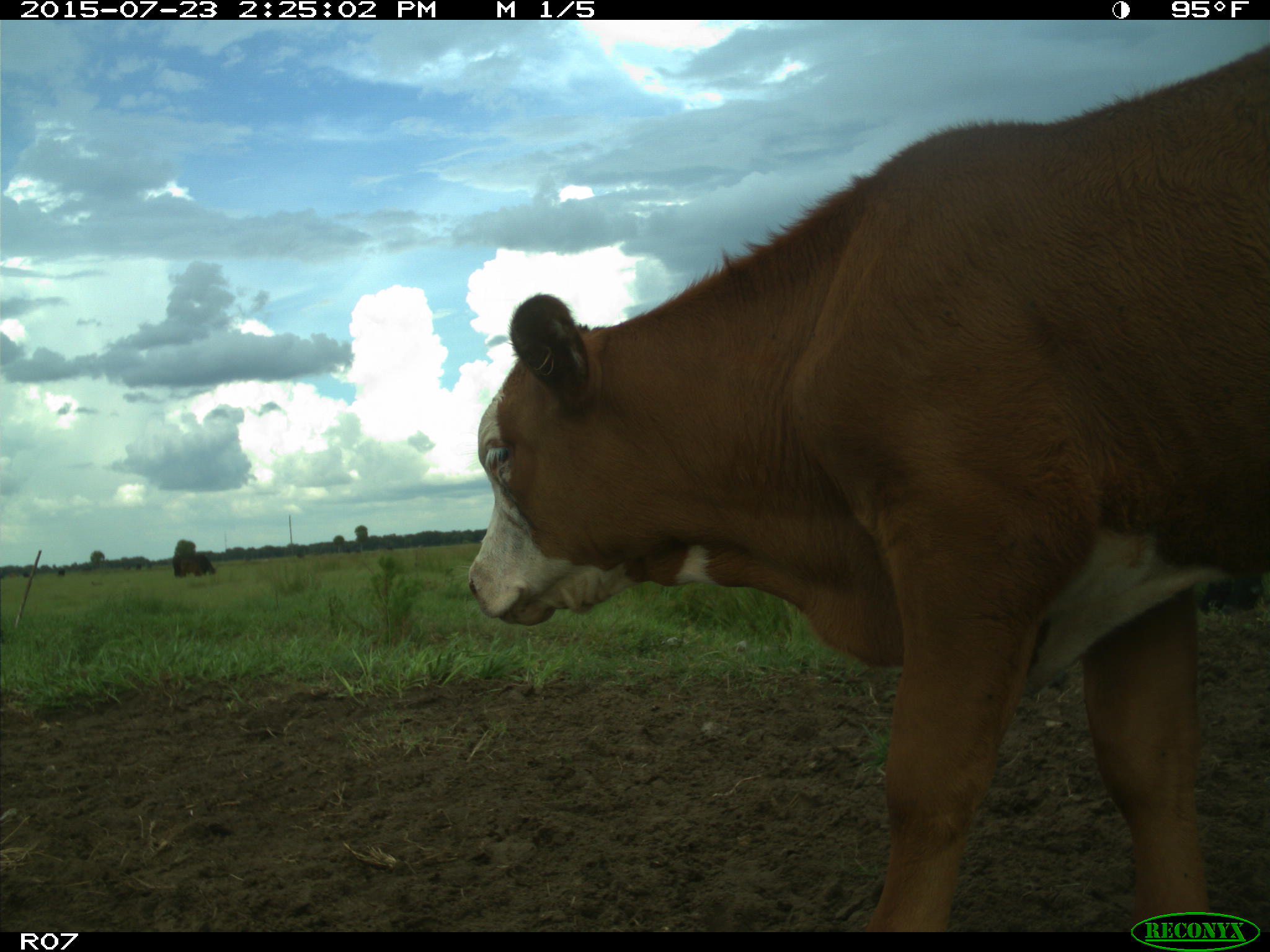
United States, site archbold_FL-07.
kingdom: Animalia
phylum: Chordata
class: Mammalia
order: Artiodactyla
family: Bovidae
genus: Bos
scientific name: Bos taurus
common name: domestic cow